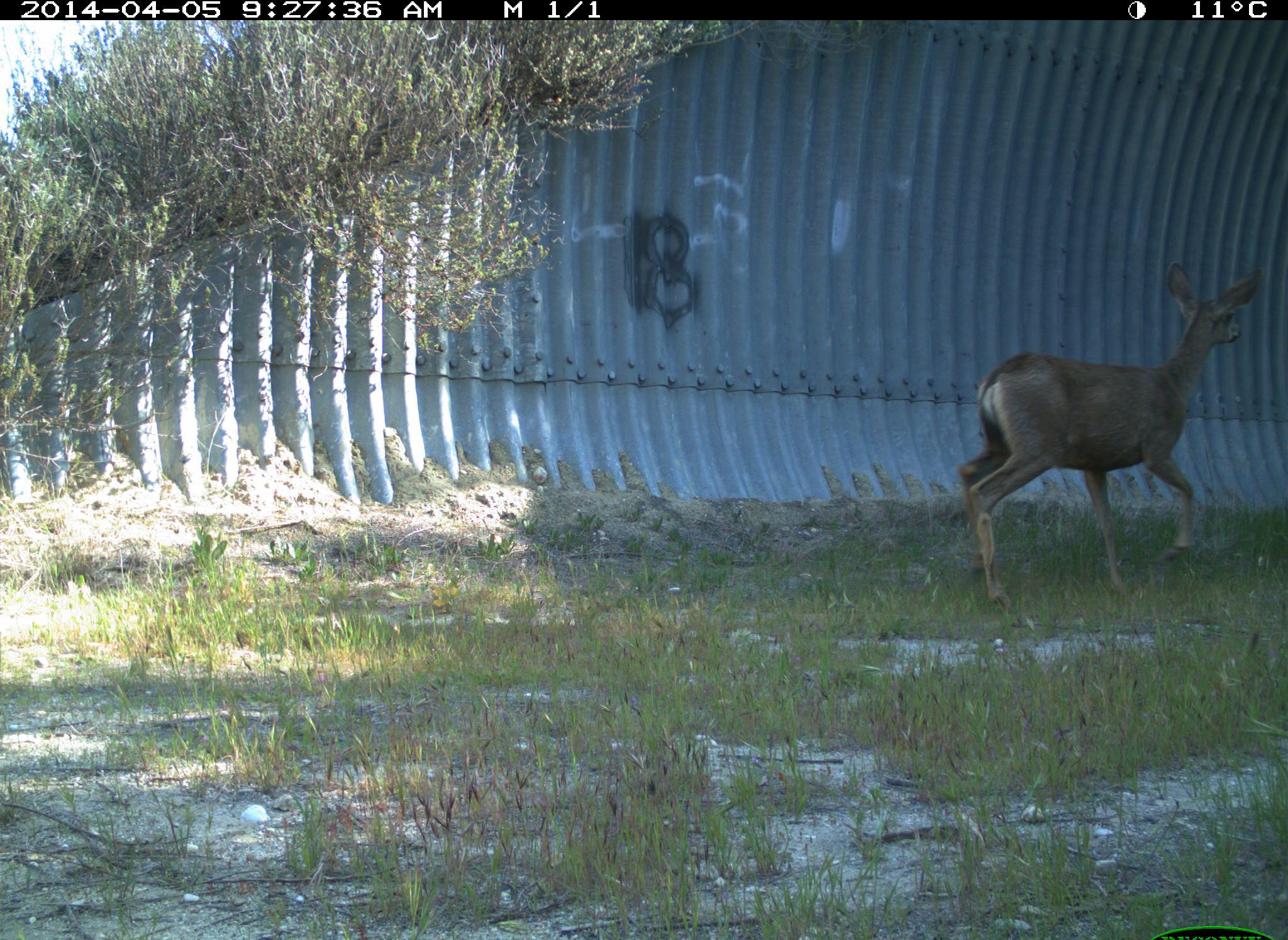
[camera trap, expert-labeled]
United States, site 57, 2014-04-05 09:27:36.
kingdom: Animalia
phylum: Chordata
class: Mammalia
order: Artiodactyla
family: Cervidae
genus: Odocoileus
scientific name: Odocoileus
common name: deer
Deer (Odocoileus).